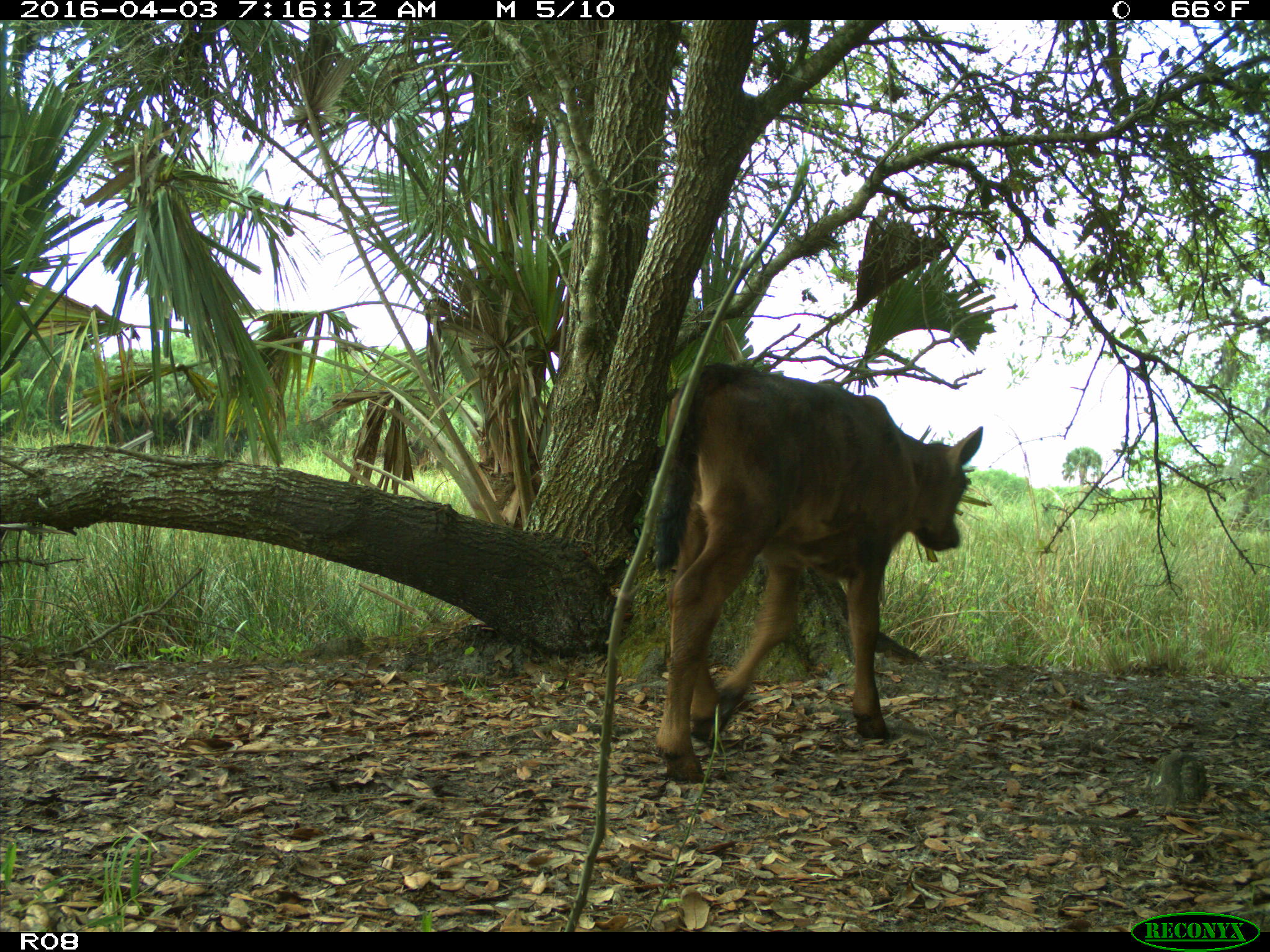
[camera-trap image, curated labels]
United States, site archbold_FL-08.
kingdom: Animalia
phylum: Chordata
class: Mammalia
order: Artiodactyla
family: Bovidae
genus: Bos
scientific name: Bos taurus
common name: domestic cow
Bos taurus (domestic cow).